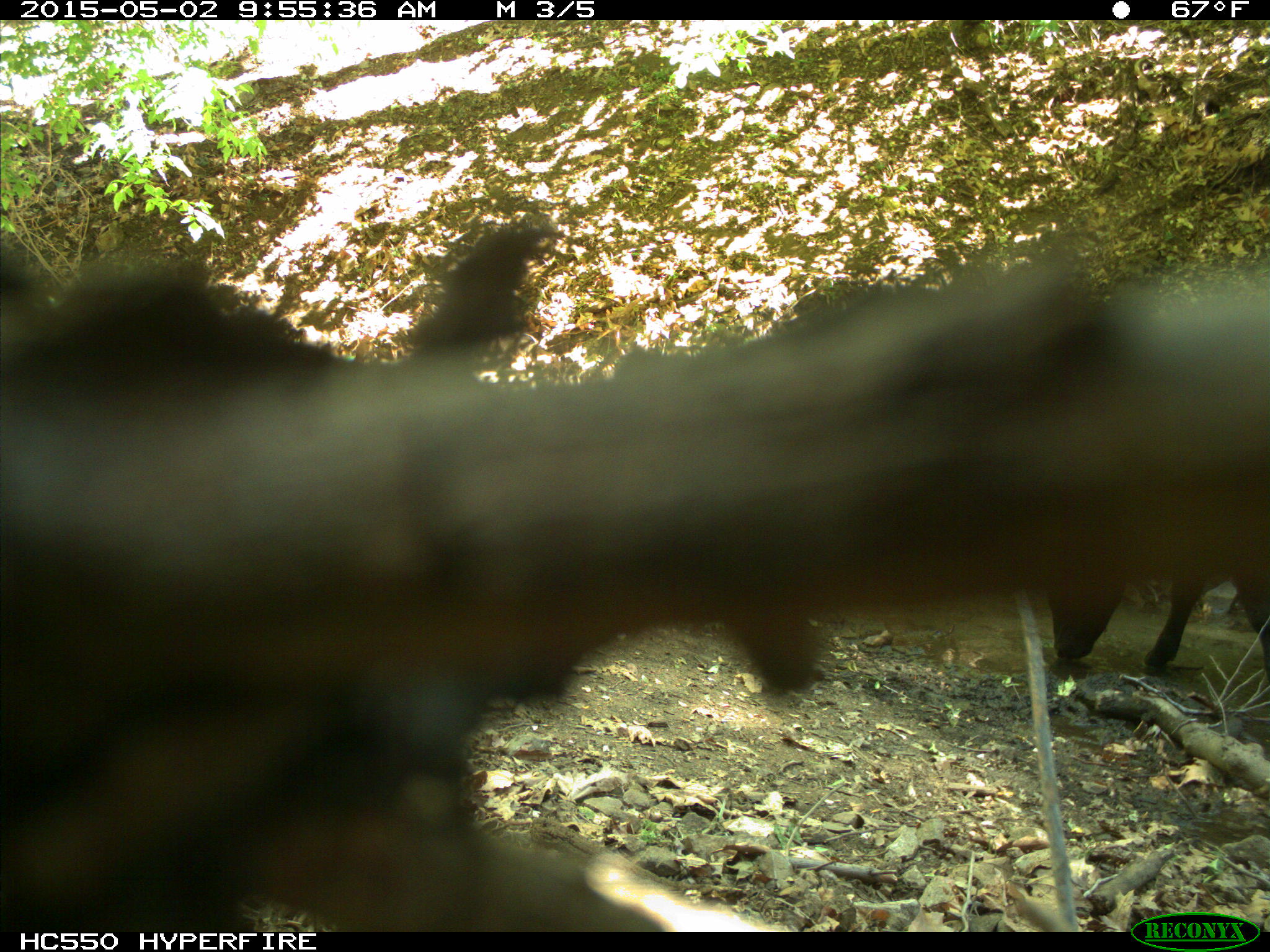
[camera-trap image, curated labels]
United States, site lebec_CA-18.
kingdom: Animalia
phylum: Chordata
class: Mammalia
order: Artiodactyla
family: Bovidae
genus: Bos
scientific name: Bos taurus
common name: domestic cow